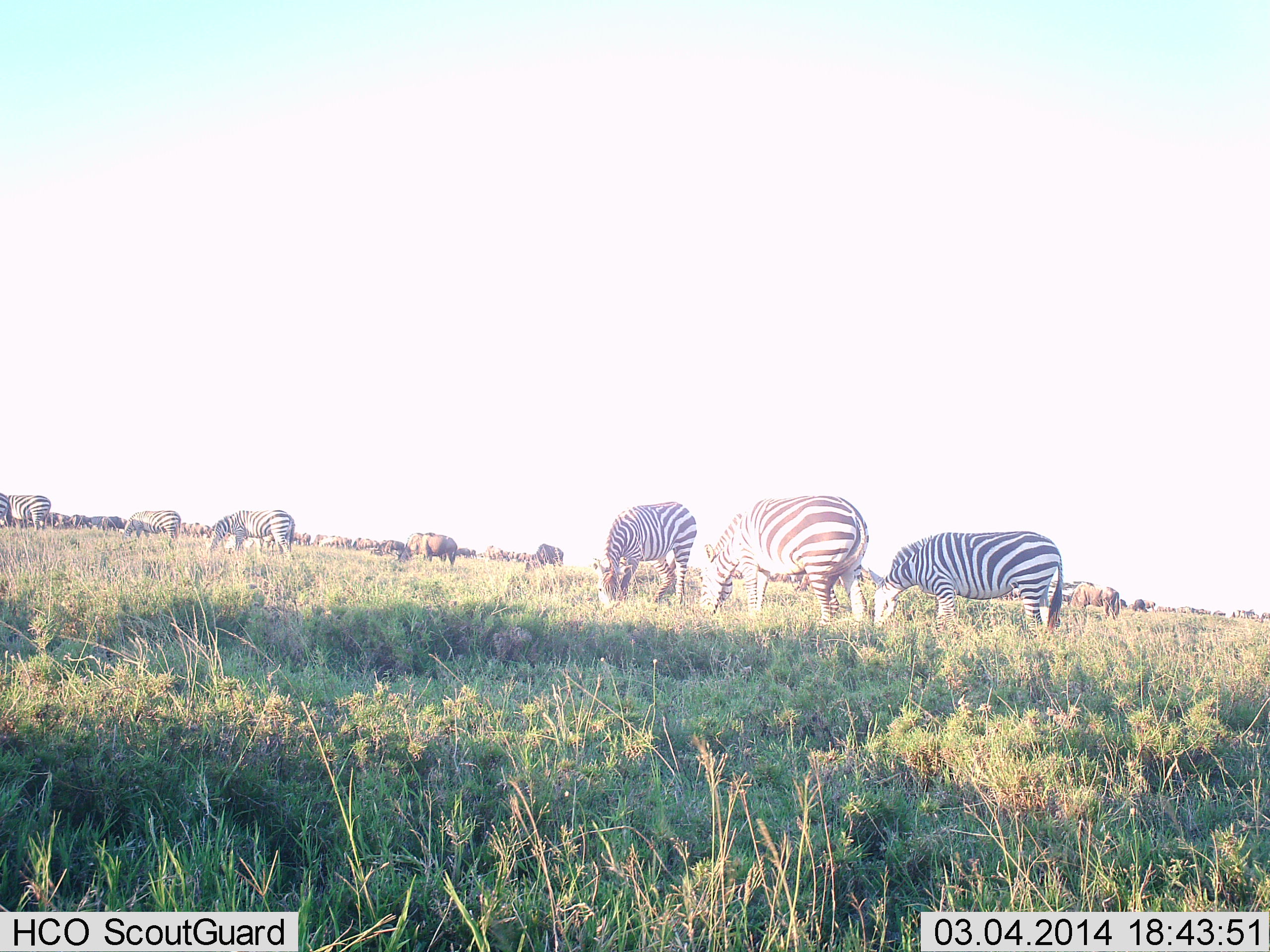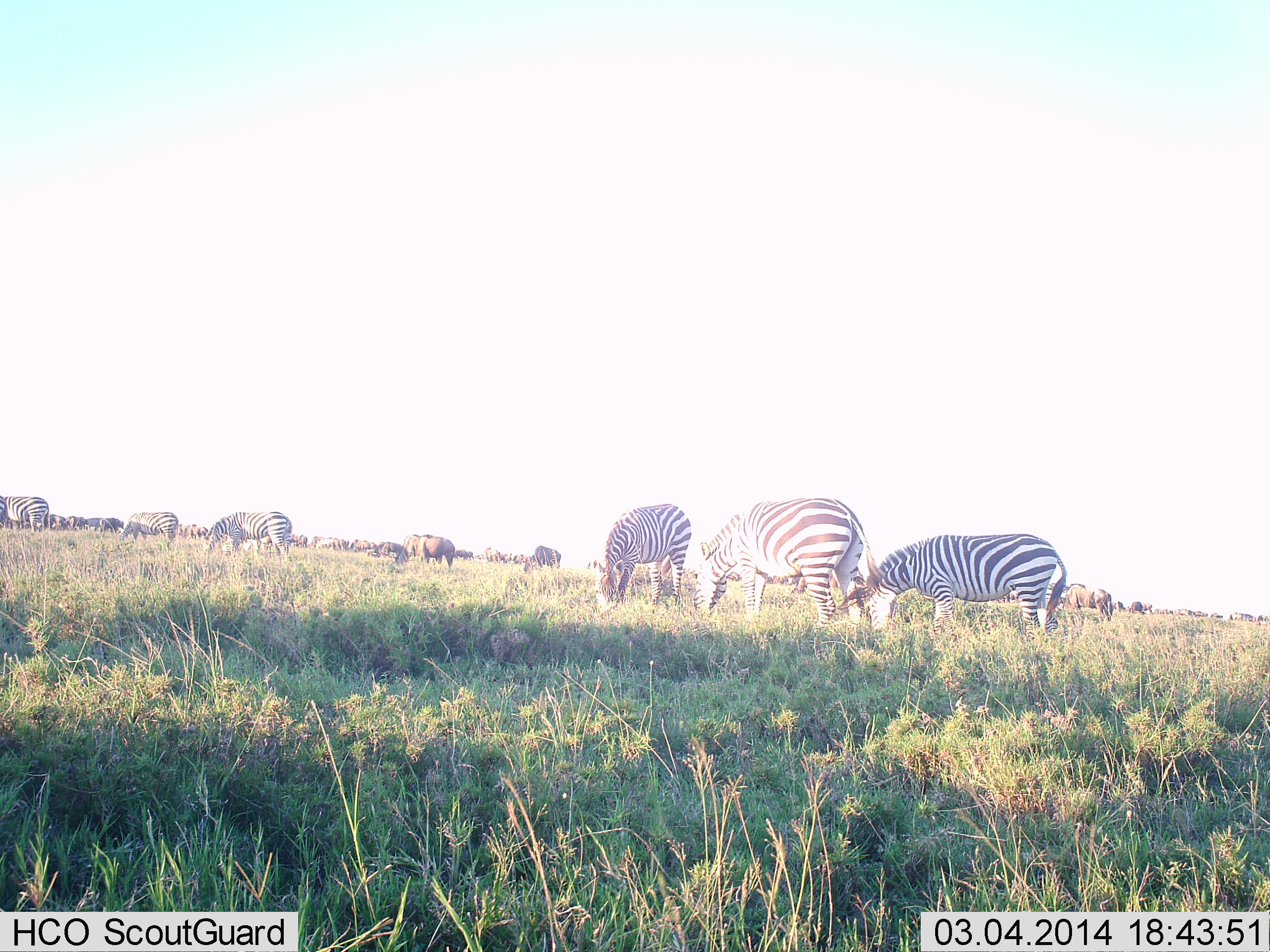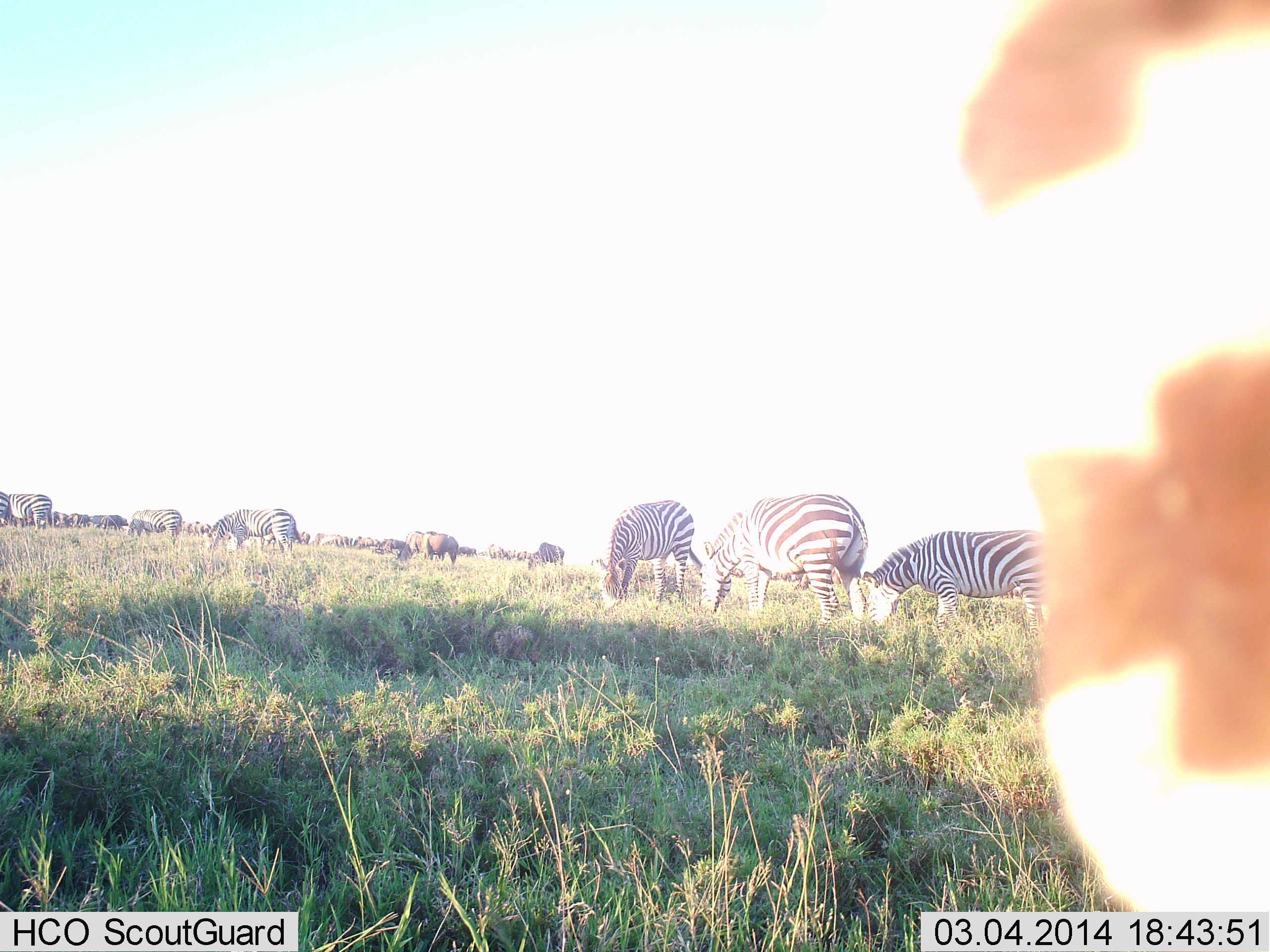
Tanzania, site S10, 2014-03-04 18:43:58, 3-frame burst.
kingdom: Animalia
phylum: Chordata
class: Mammalia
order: Artiodactyla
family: Bovidae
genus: Connochaetes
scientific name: Connochaetes taurinus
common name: blue wildebeest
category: wildebeest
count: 11-50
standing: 50%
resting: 0%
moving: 12%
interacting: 0%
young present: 0%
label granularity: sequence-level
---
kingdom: Animalia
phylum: Chordata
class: Mammalia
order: Perissodactyla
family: Equidae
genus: Equus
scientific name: Equus quagga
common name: plains zebra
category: zebra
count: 8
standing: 30%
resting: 0%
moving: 20%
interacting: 0%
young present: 0%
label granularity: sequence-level